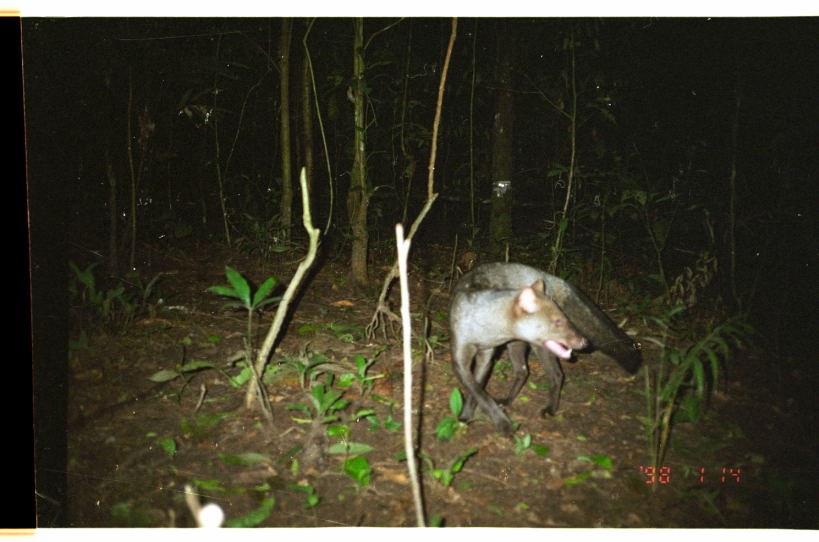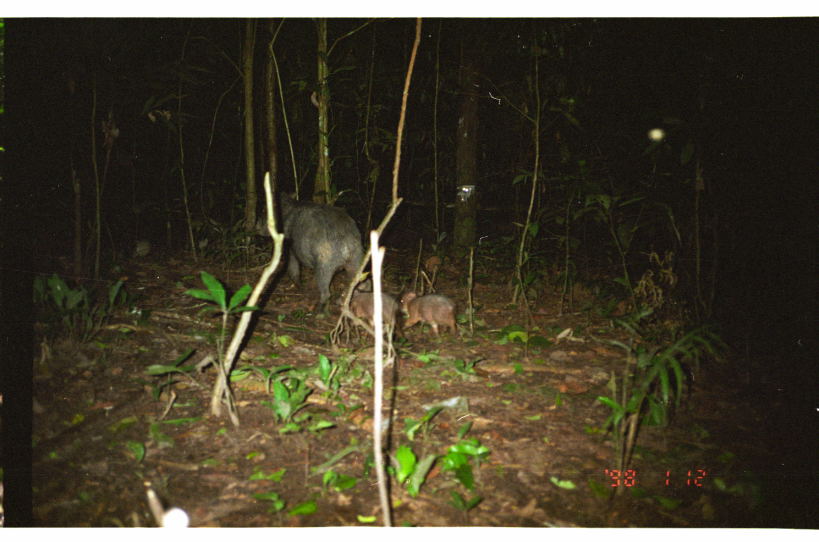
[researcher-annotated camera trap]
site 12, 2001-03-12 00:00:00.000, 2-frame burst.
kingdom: Animalia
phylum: Chordata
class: Mammalia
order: Carnivora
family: Canidae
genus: Atelocynus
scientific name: Atelocynus microtis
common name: short-eared dog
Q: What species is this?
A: Atelocynus microtis (short-eared dog).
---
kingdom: Animalia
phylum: Chordata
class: Mammalia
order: Artiodactyla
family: Tayassuidae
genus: Tayassu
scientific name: Tayassu pecari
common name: white-lipped peccary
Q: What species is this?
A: Tayassu pecari (white-lipped peccary).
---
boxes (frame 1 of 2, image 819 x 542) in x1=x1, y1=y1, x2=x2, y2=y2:
atelocynus microtis: x1=446, y1=259, x2=644, y2=438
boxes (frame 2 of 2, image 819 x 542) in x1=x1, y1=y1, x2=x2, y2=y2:
tayassu pecari: x1=253, y1=190, x2=364, y2=326; x1=334, y1=286, x2=398, y2=340; x1=398, y1=290, x2=457, y2=338